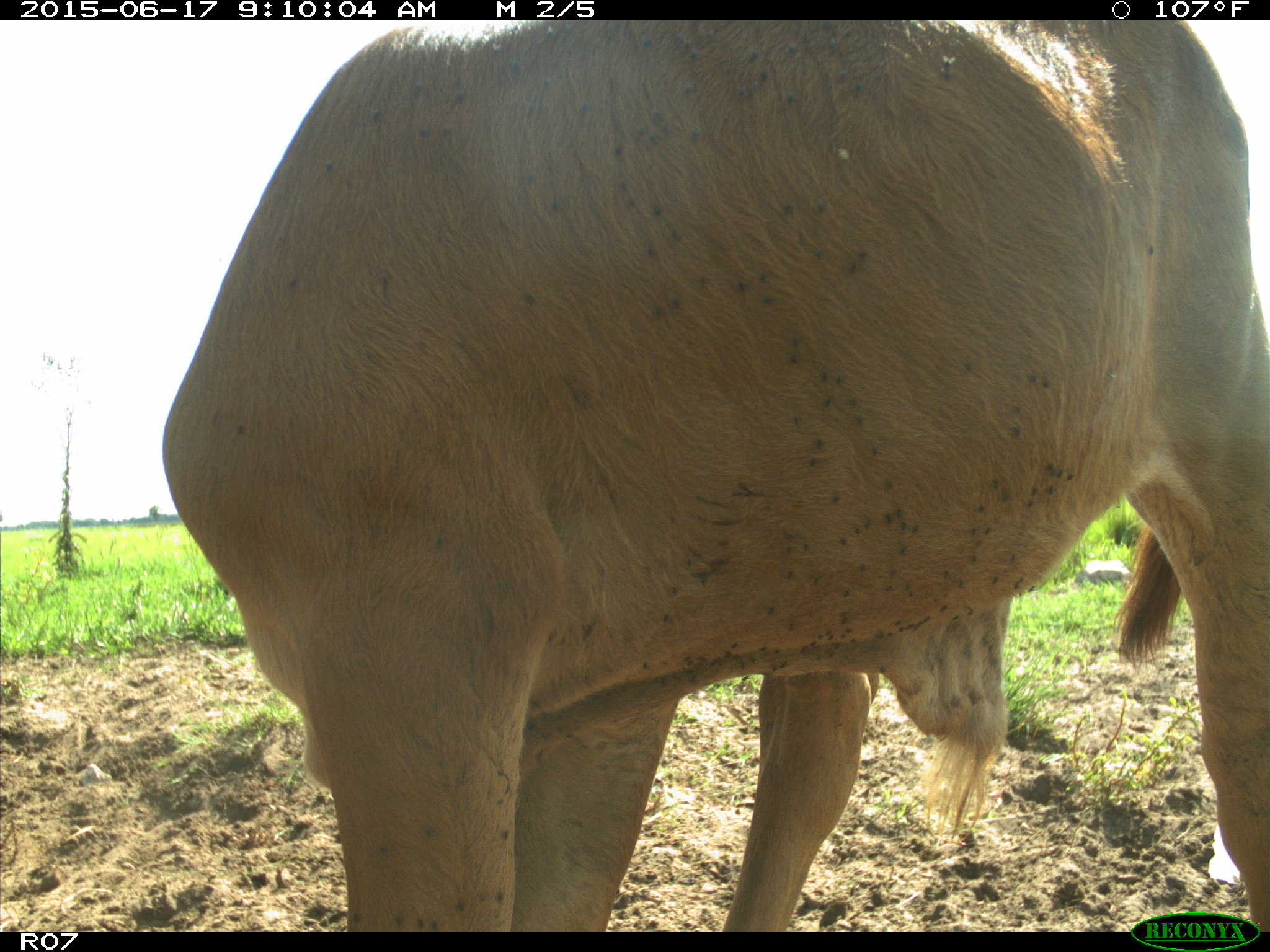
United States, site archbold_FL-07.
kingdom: Animalia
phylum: Chordata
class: Mammalia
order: Artiodactyla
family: Bovidae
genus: Bos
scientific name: Bos taurus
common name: domestic cow